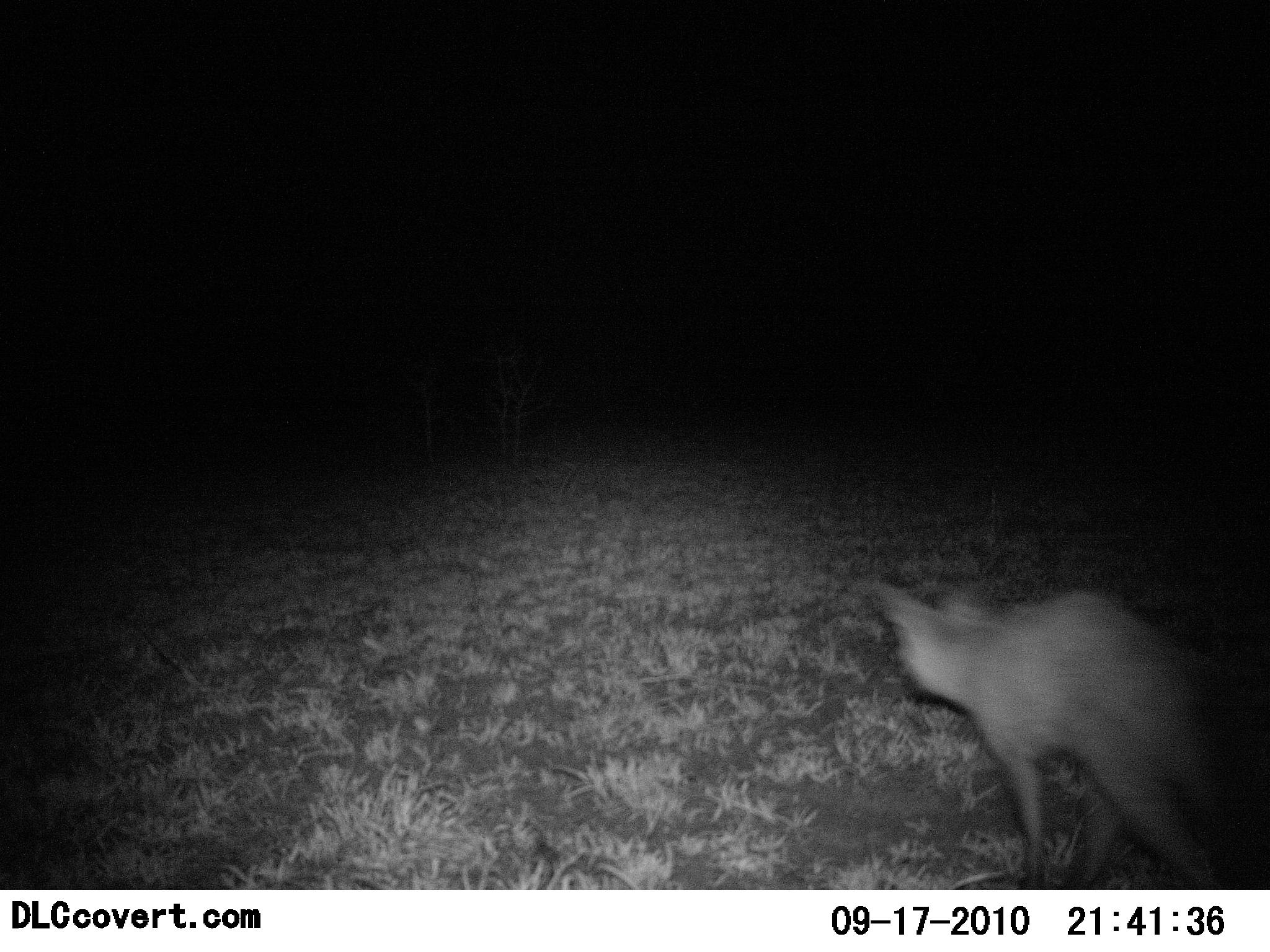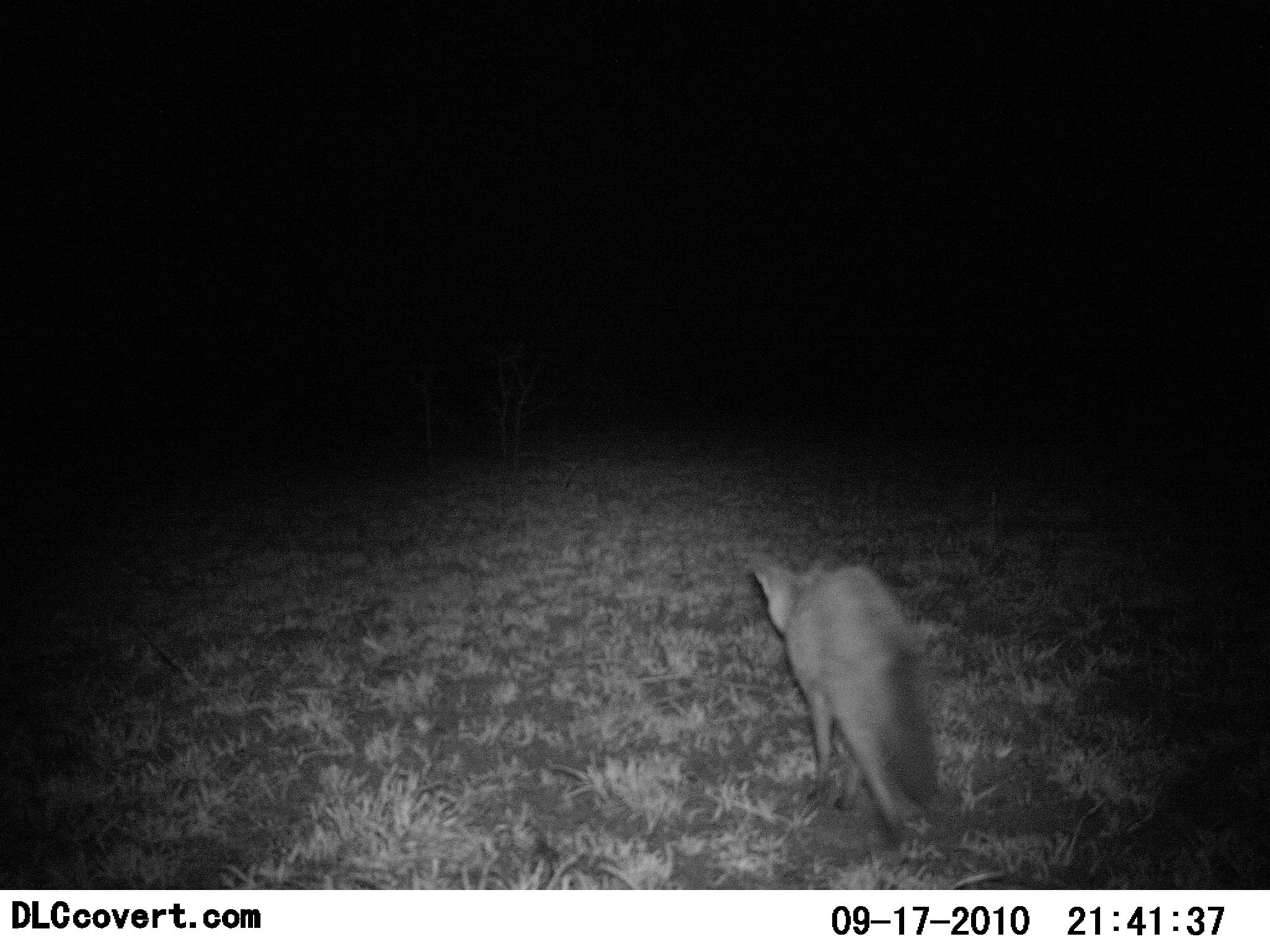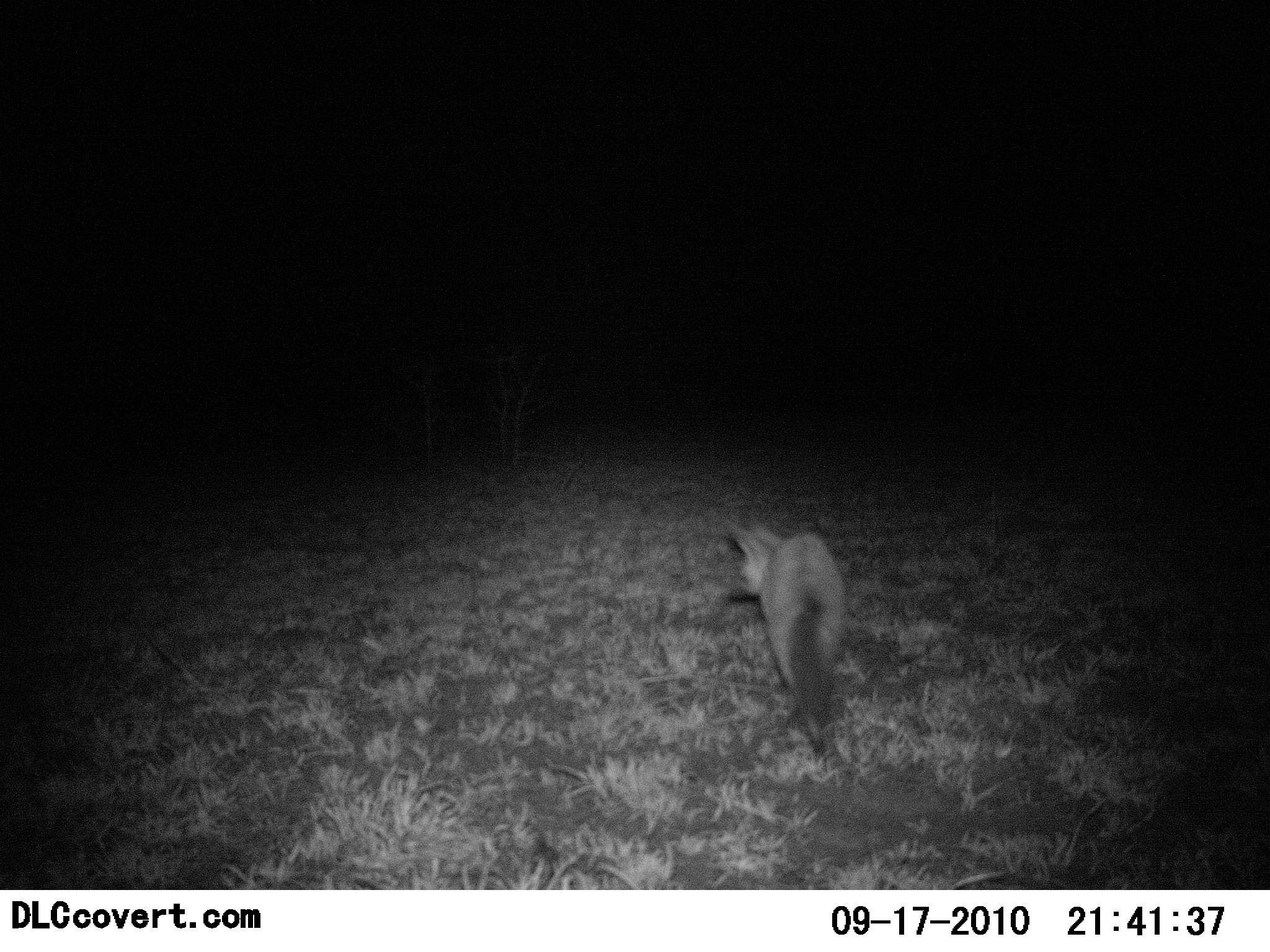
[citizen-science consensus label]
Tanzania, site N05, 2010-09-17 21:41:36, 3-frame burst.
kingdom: Animalia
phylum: Chordata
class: Mammalia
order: Carnivora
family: Canidae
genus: Otocyon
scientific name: Otocyon megalotis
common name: bat-eared fox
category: batearedfox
Batearedfox (bat-eared fox) (Otocyon megalotis), count 1. Behavior (volunteer vote fractions): standing 0%, resting 0%, moving 100%, interacting 0%. Young present (vote fraction): 0%. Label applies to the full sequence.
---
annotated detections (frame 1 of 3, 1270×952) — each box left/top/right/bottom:
animal: 874/581/1234/891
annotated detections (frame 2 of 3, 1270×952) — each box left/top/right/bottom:
animal: 756/555/944/852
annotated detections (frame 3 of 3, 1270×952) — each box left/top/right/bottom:
animal: 722/518/846/756